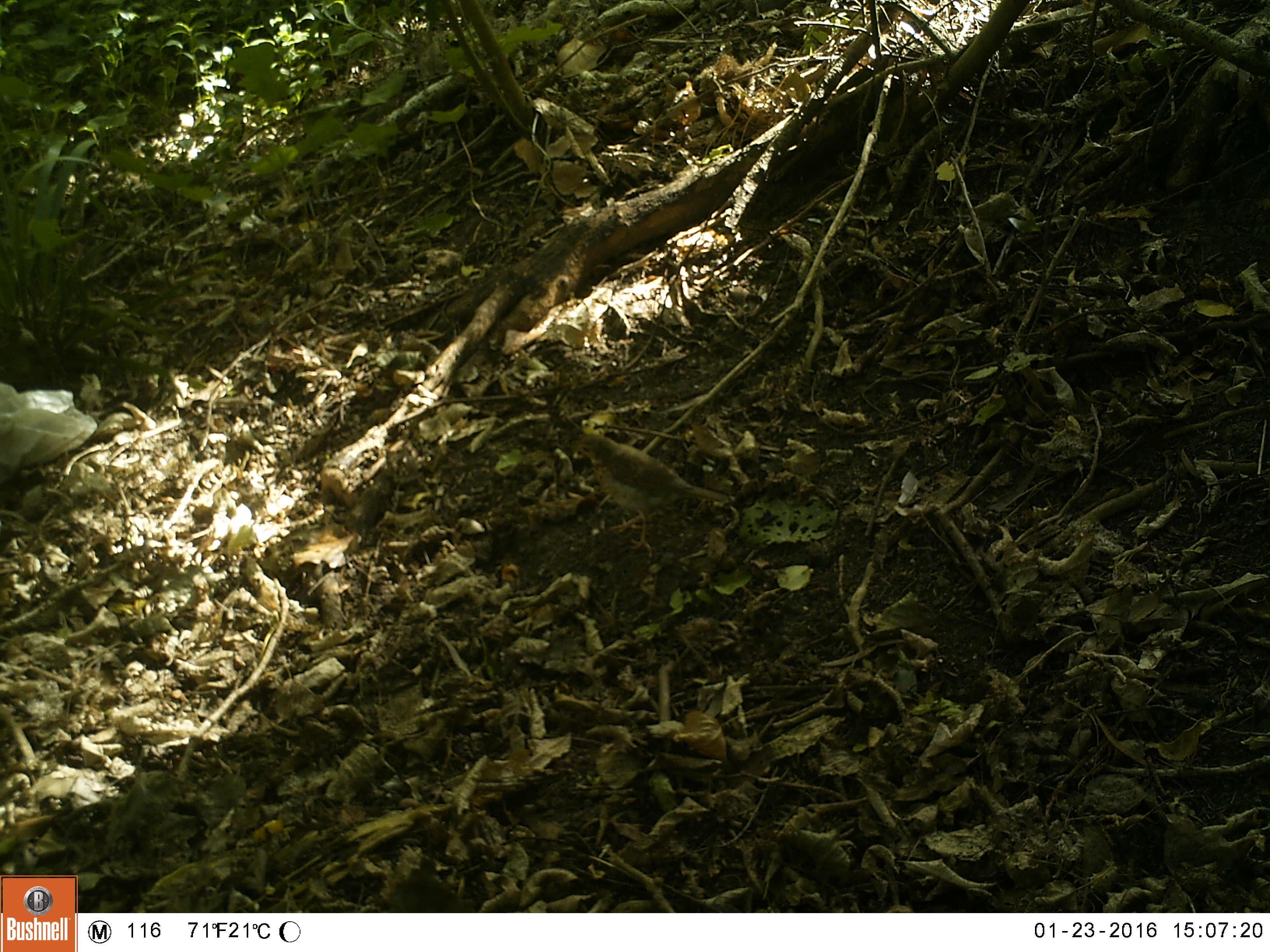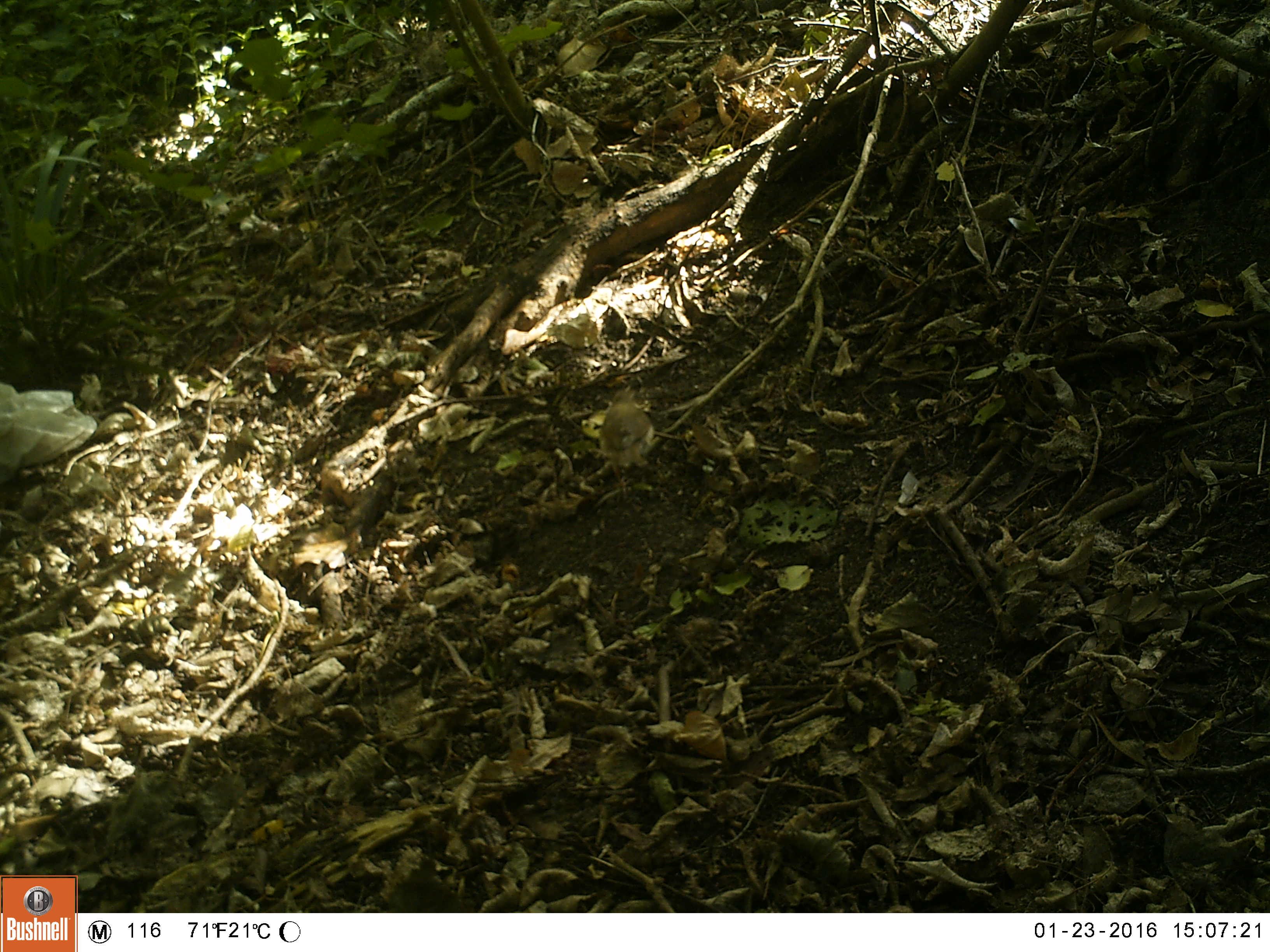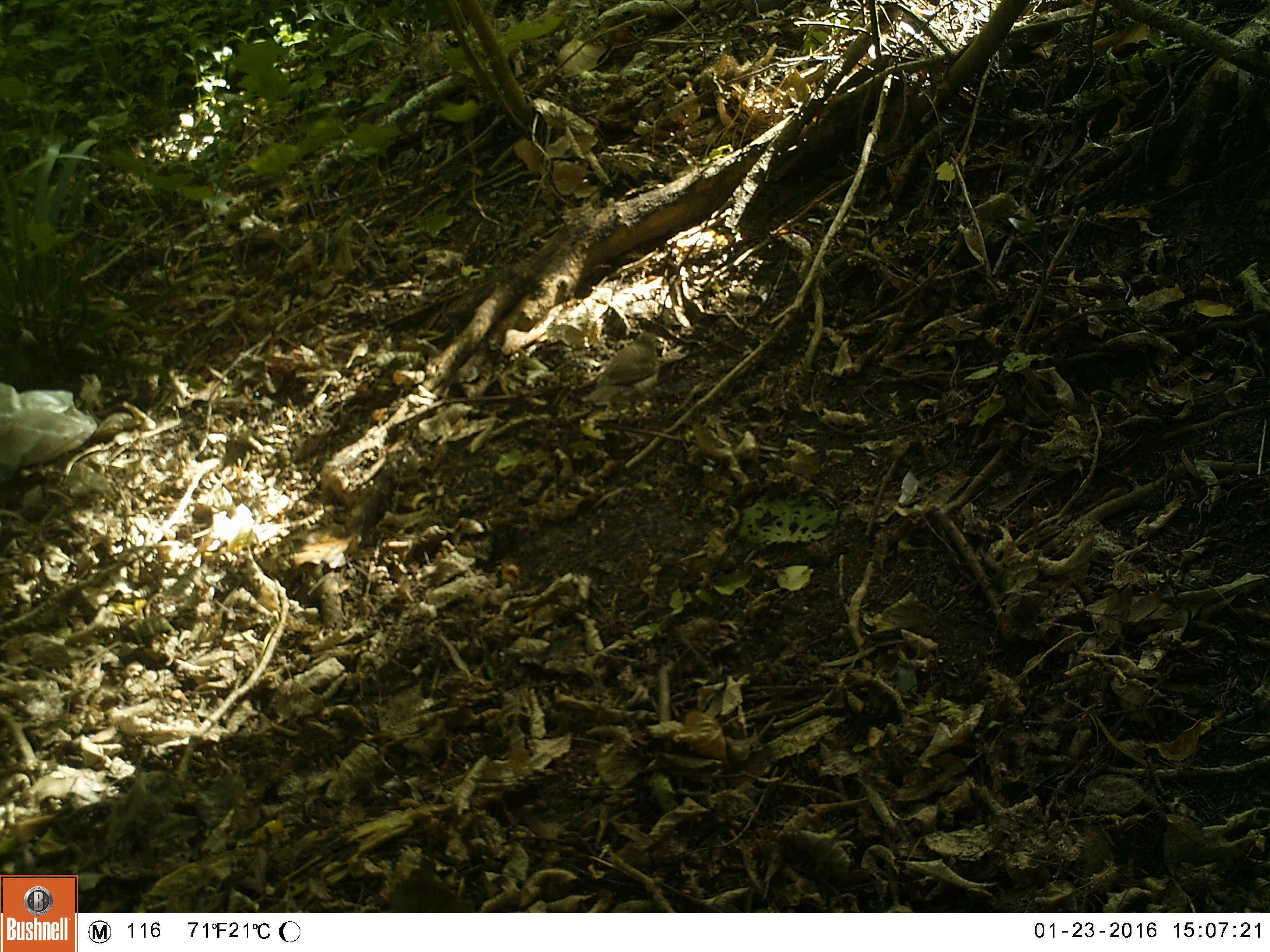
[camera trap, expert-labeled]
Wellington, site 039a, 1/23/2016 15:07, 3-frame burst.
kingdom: Animalia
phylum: Chordata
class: Aves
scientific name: Aves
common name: bird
Bird (Aves).